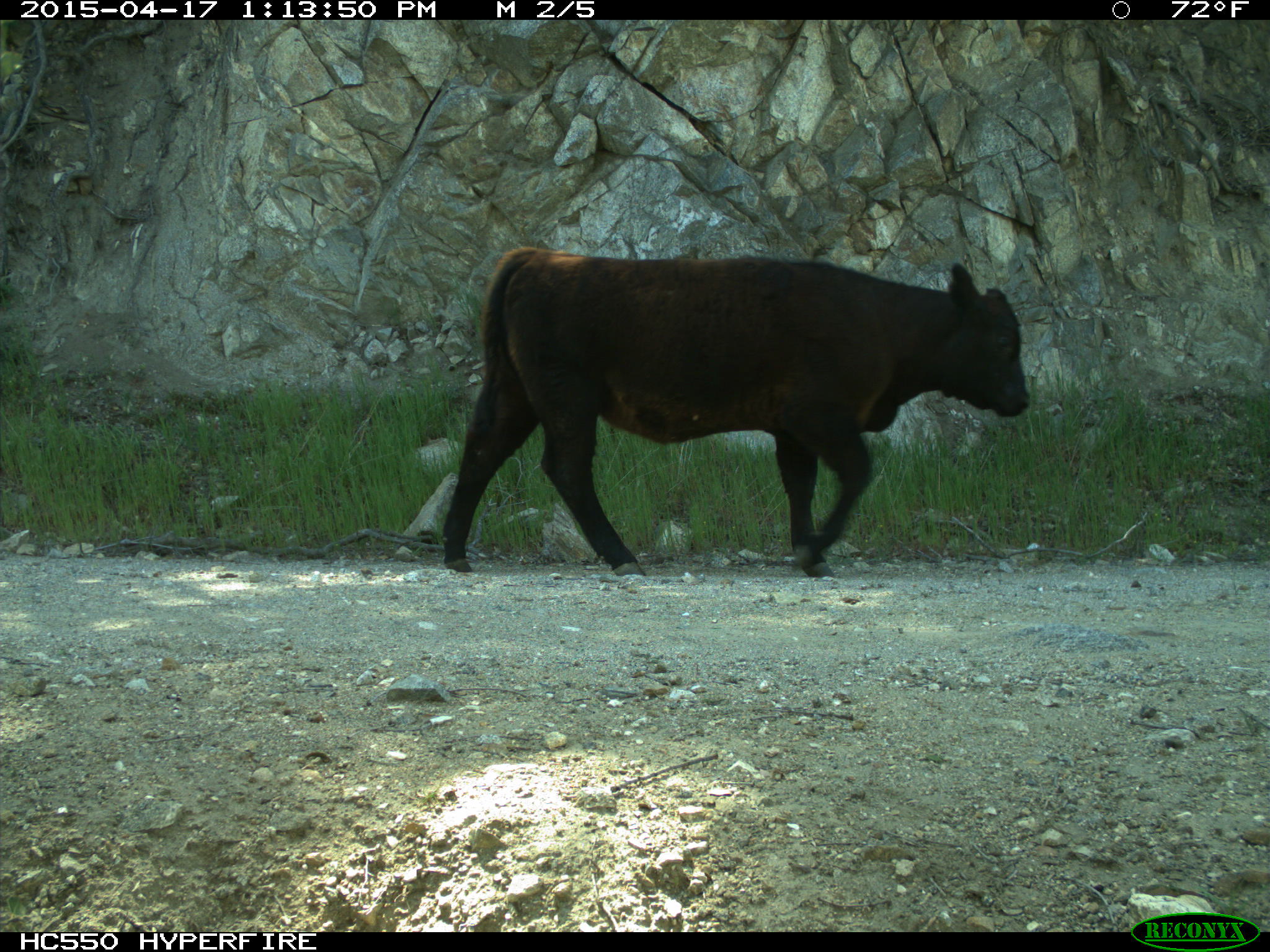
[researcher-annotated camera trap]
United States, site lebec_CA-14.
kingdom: Animalia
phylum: Chordata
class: Mammalia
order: Artiodactyla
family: Bovidae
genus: Bos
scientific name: Bos taurus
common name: domestic cow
Bos taurus (domestic cow).